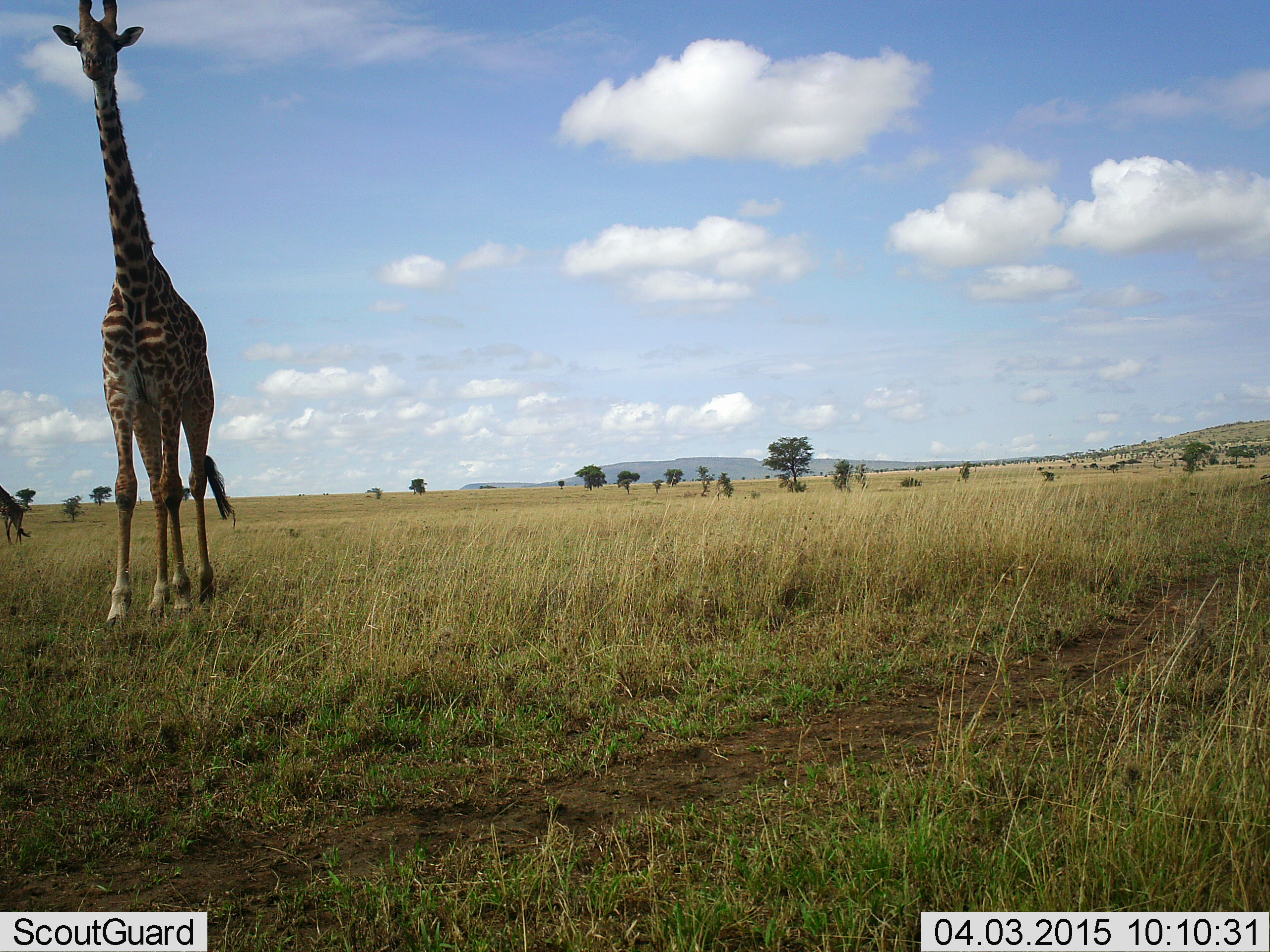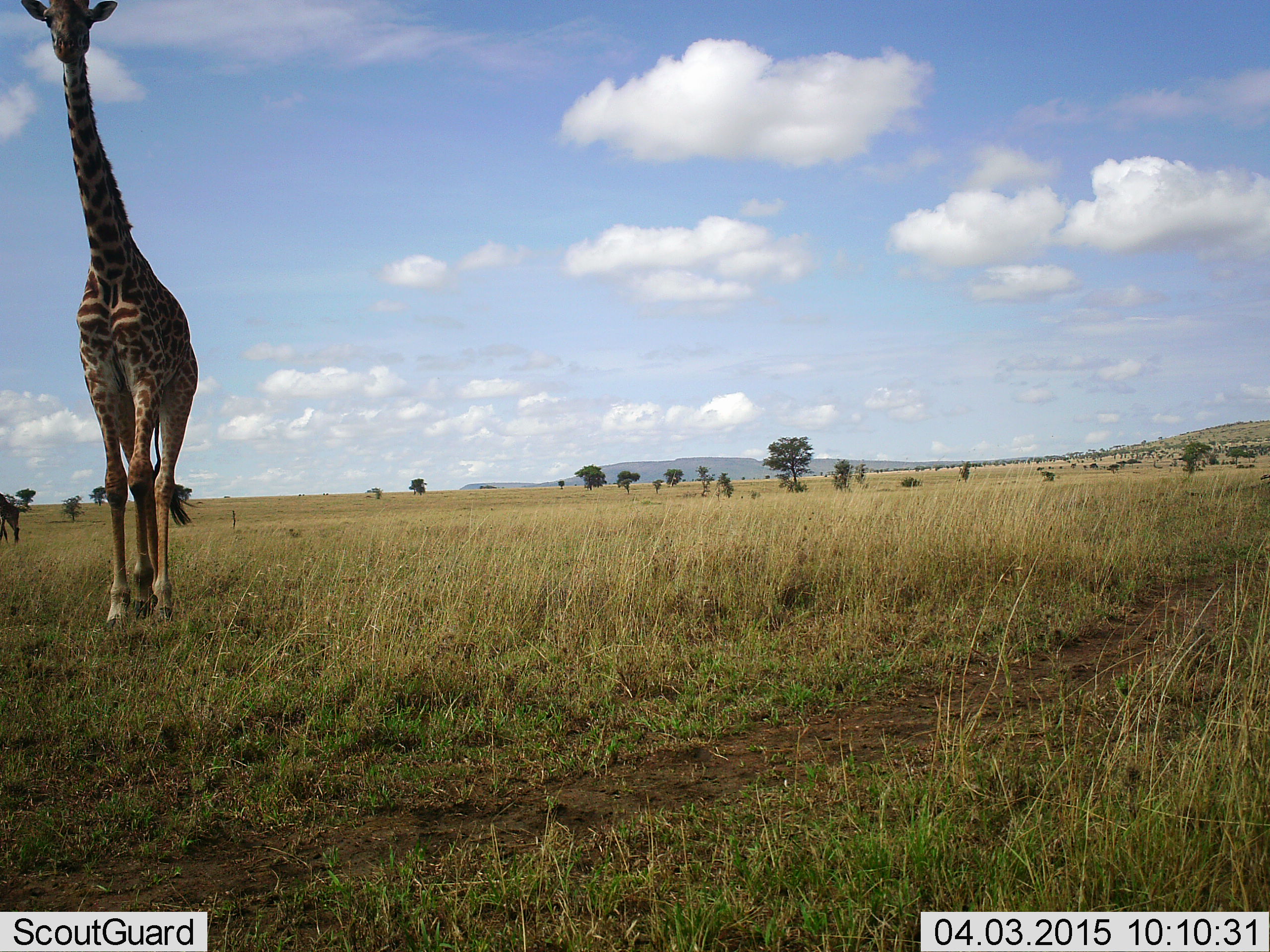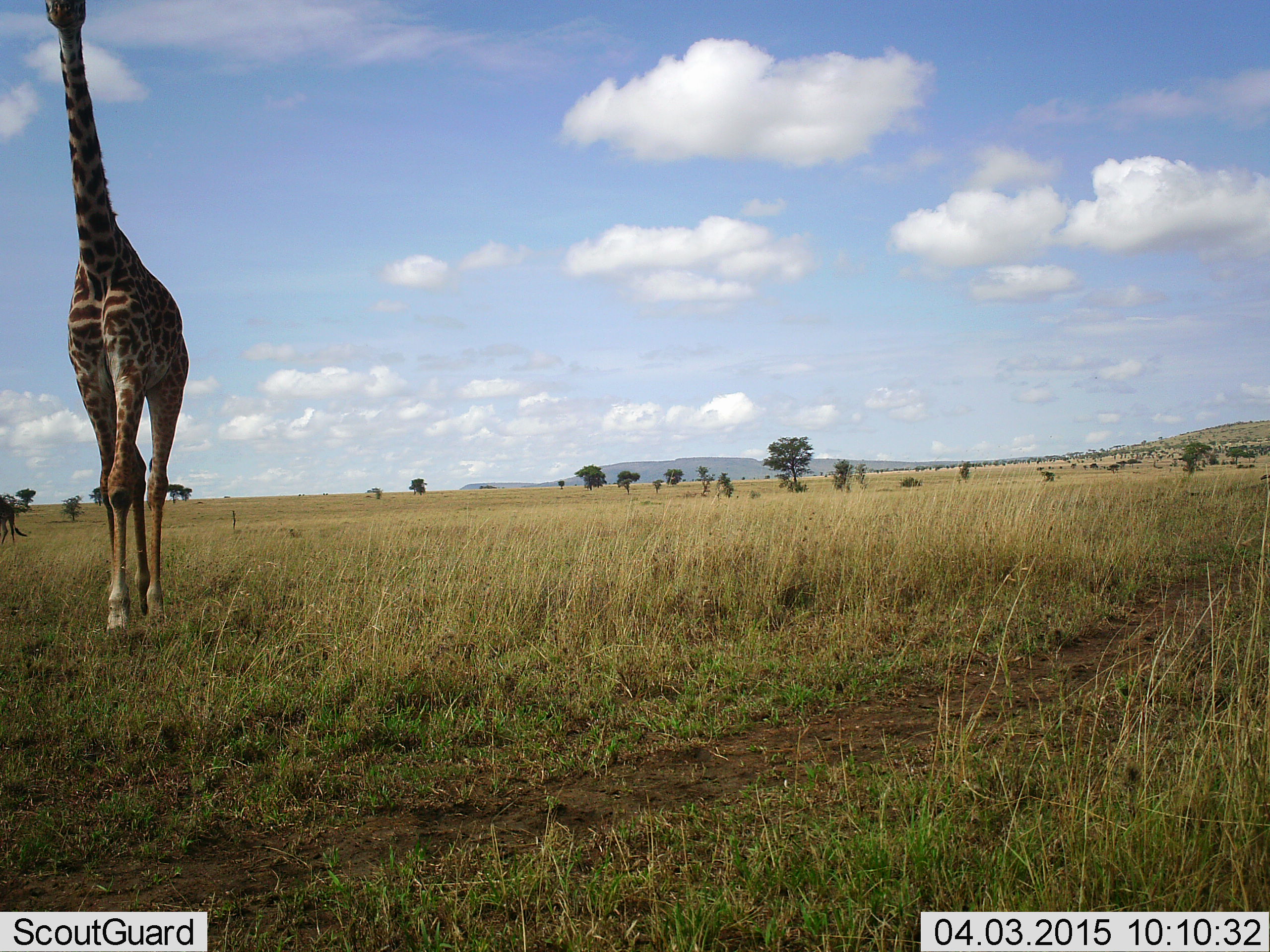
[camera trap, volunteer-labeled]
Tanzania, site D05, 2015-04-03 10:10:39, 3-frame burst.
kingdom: Animalia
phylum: Chordata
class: Mammalia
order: Artiodactyla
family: Giraffidae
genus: Giraffa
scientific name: Giraffa camelopardalis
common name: giraffe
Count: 2.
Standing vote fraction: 40%.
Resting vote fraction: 0%.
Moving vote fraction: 70%.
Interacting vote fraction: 0%.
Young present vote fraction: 0%.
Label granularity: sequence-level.